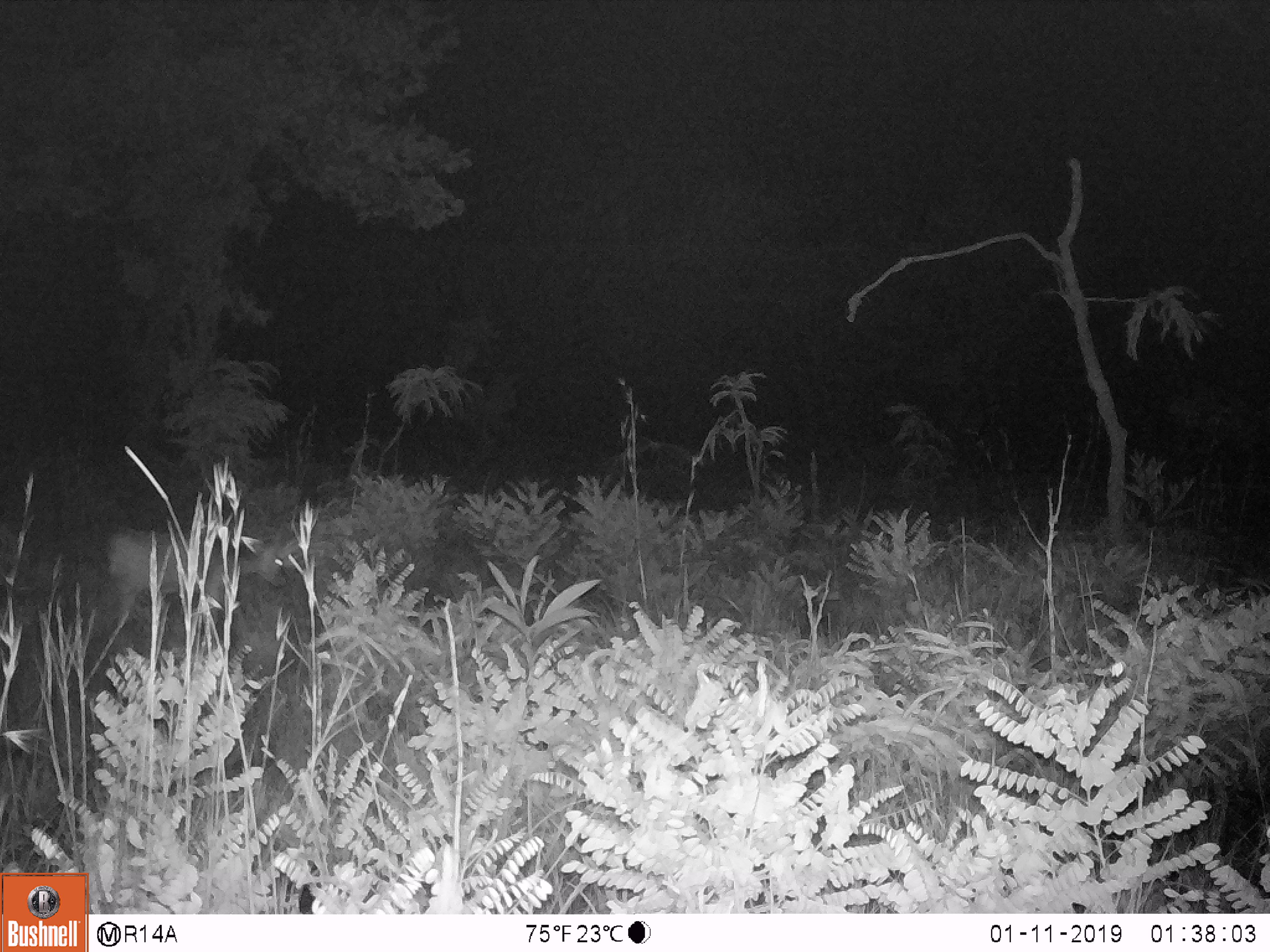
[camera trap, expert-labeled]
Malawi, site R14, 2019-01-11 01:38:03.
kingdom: Animalia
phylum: Chordata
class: Mammalia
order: Artiodactyla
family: Bovidae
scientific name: Antilopinae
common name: small antelope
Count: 1.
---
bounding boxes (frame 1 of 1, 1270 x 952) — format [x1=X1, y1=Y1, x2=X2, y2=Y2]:
small antelope: [x1=99, y1=513, x2=303, y2=635]